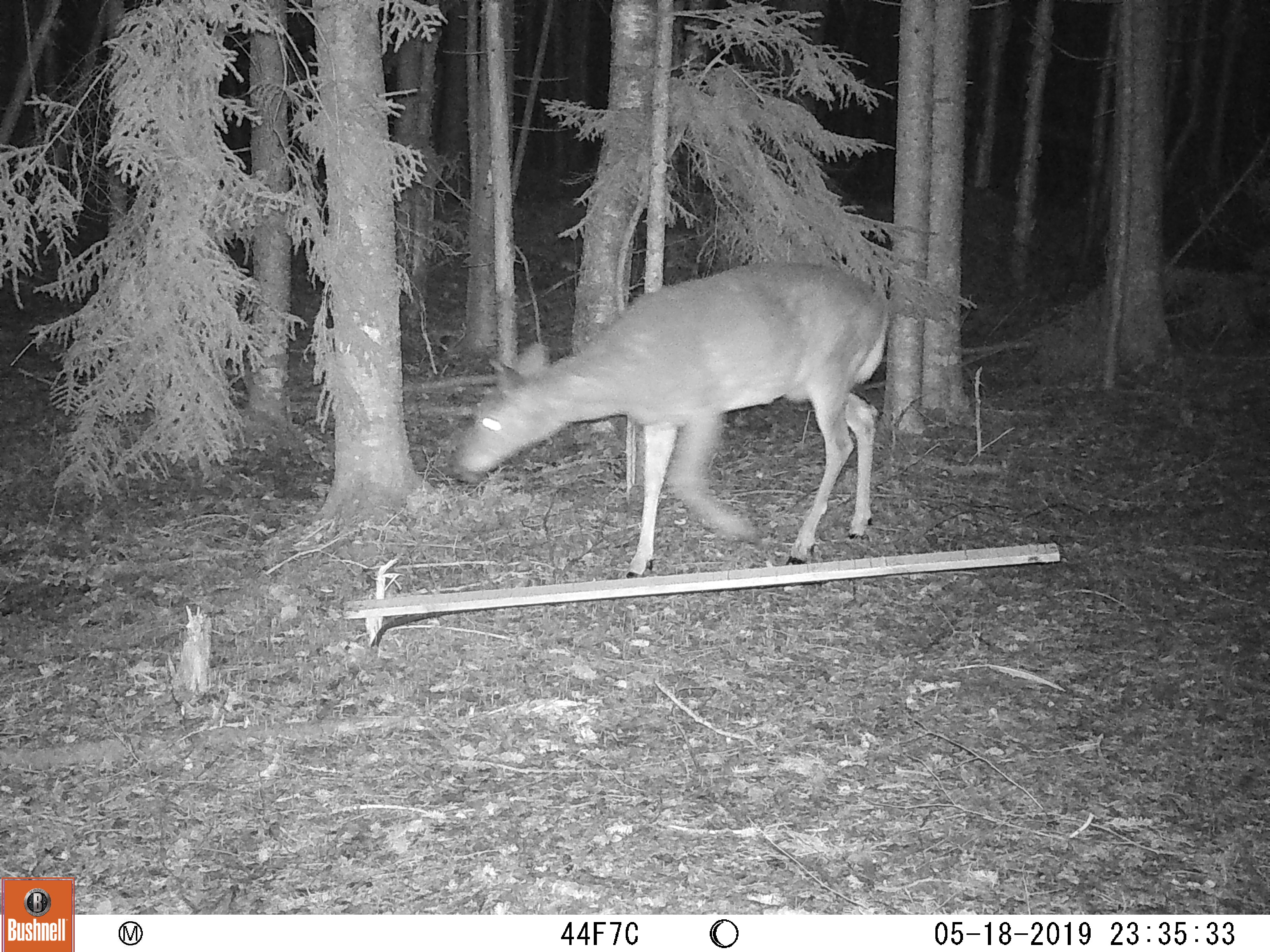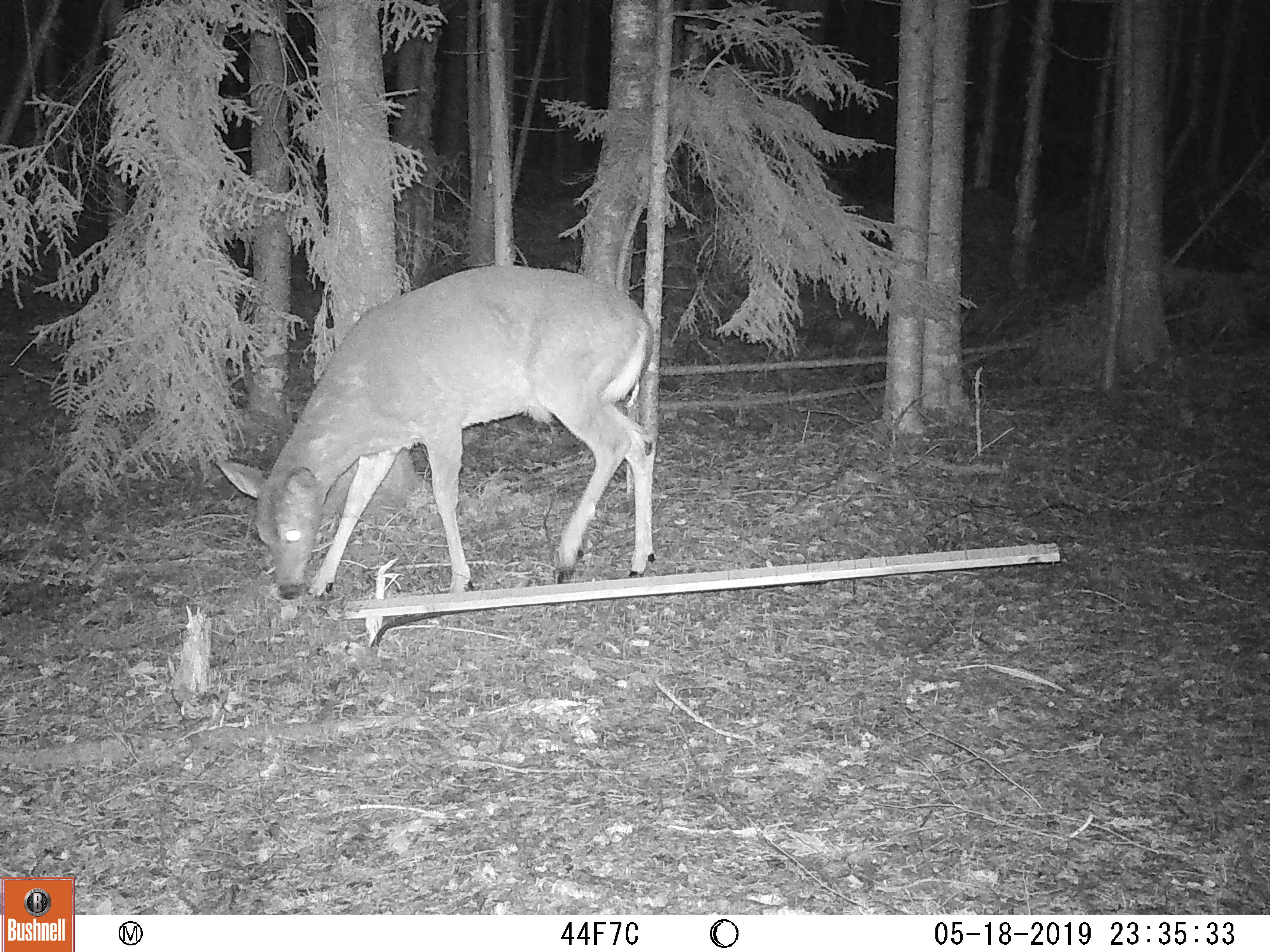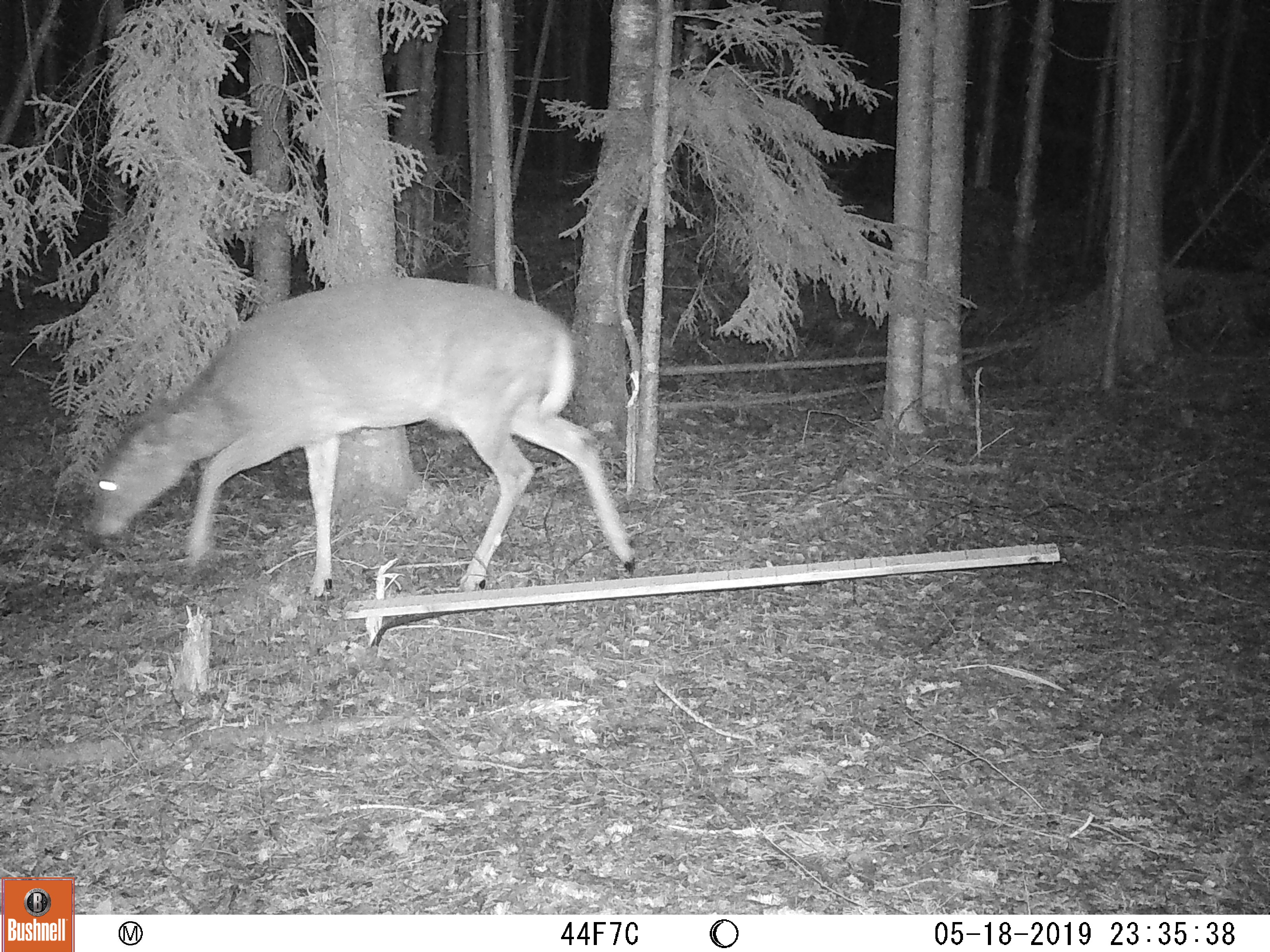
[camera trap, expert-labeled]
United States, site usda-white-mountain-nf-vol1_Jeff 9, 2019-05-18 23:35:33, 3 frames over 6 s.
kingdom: Animalia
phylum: Chordata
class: Mammalia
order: Artiodactyla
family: Cervidae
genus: Odocoileus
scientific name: Odocoileus virginianus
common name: white-tailed deer